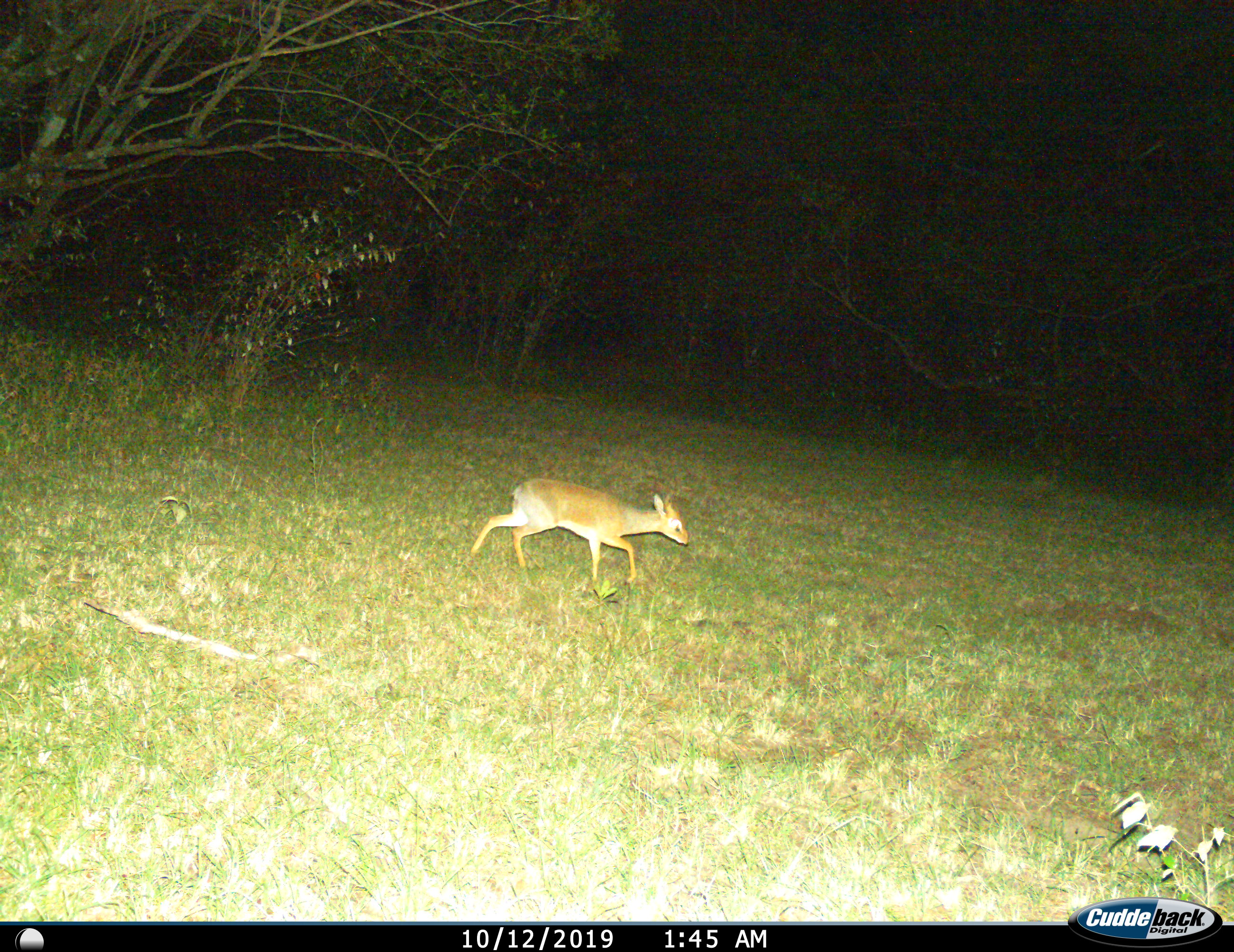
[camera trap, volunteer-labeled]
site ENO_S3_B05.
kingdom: Animalia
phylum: Chordata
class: Mammalia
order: Artiodactyla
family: Bovidae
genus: Madoqua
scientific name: Madoqua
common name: dik-dik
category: dikdik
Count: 1.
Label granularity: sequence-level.